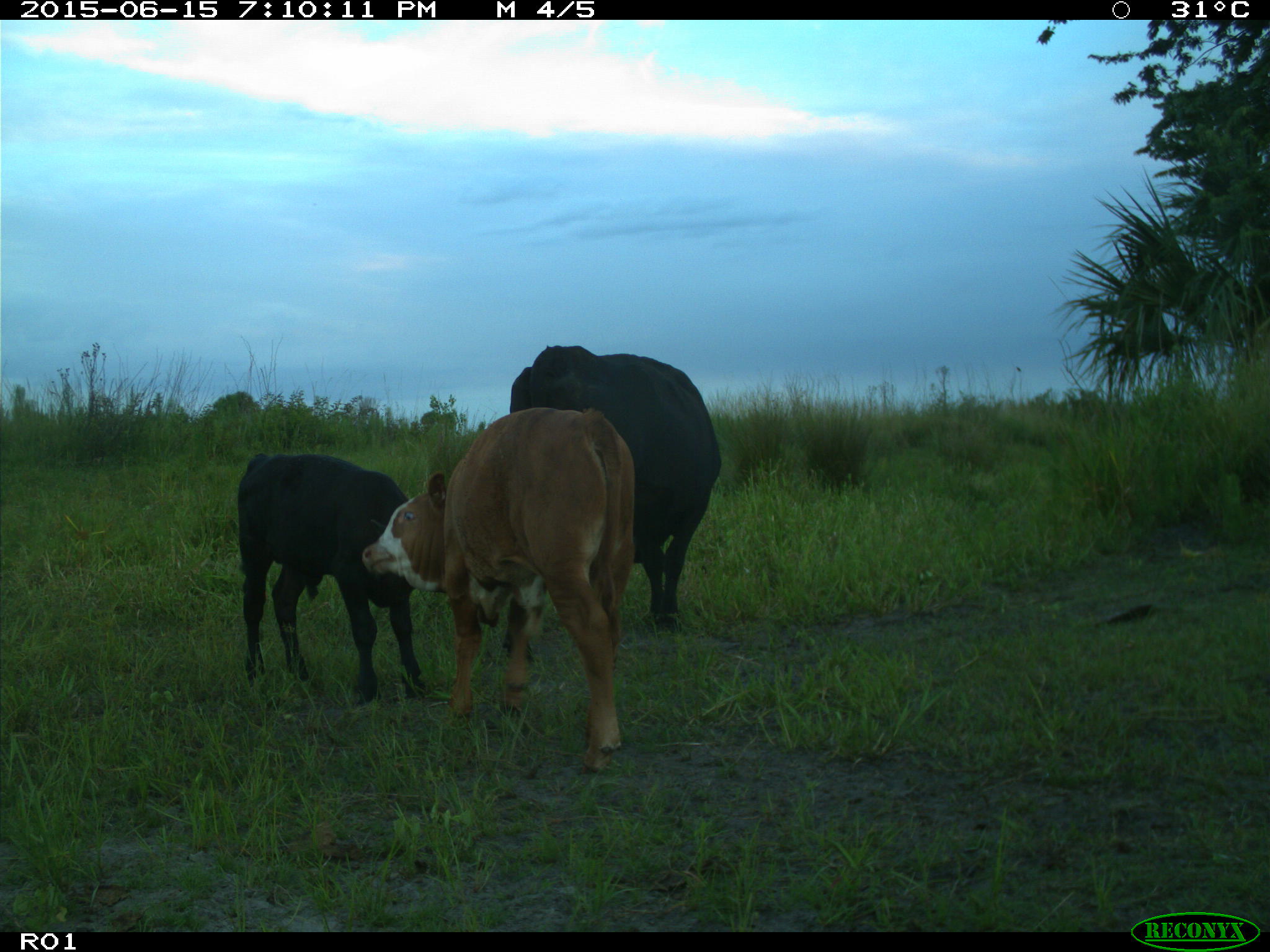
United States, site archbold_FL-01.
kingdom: Animalia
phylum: Chordata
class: Mammalia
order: Artiodactyla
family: Bovidae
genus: Bos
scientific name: Bos taurus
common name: domestic cow